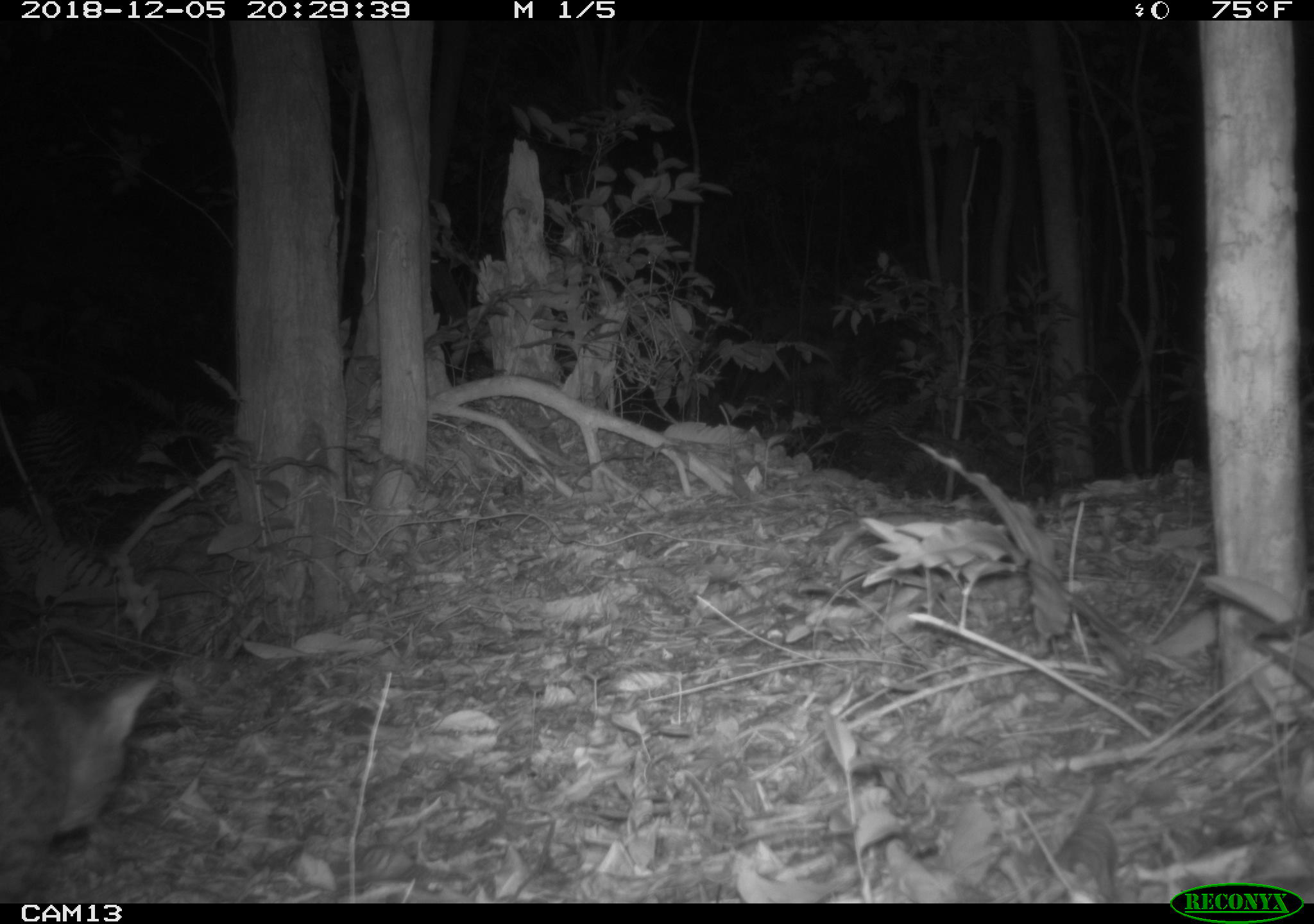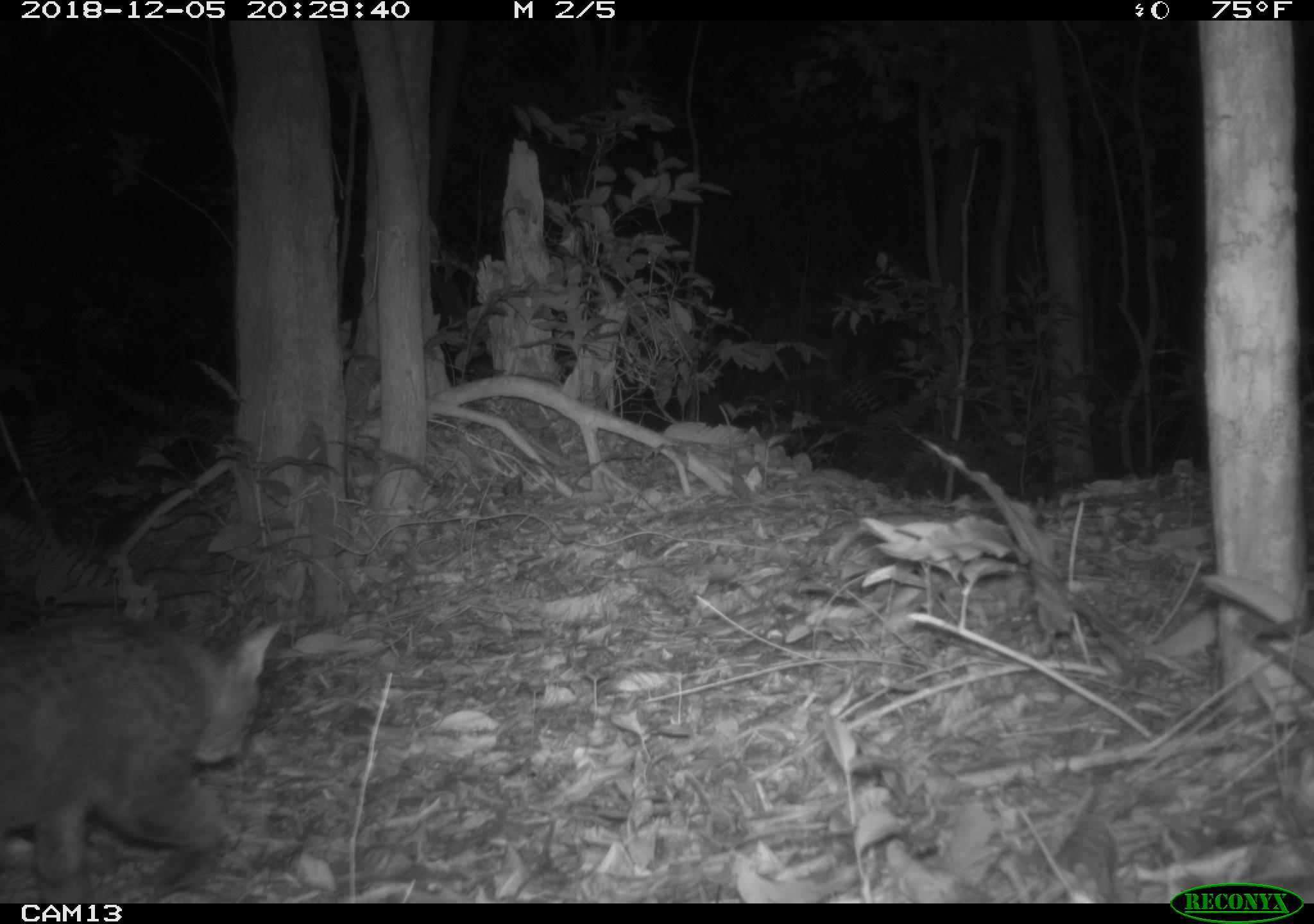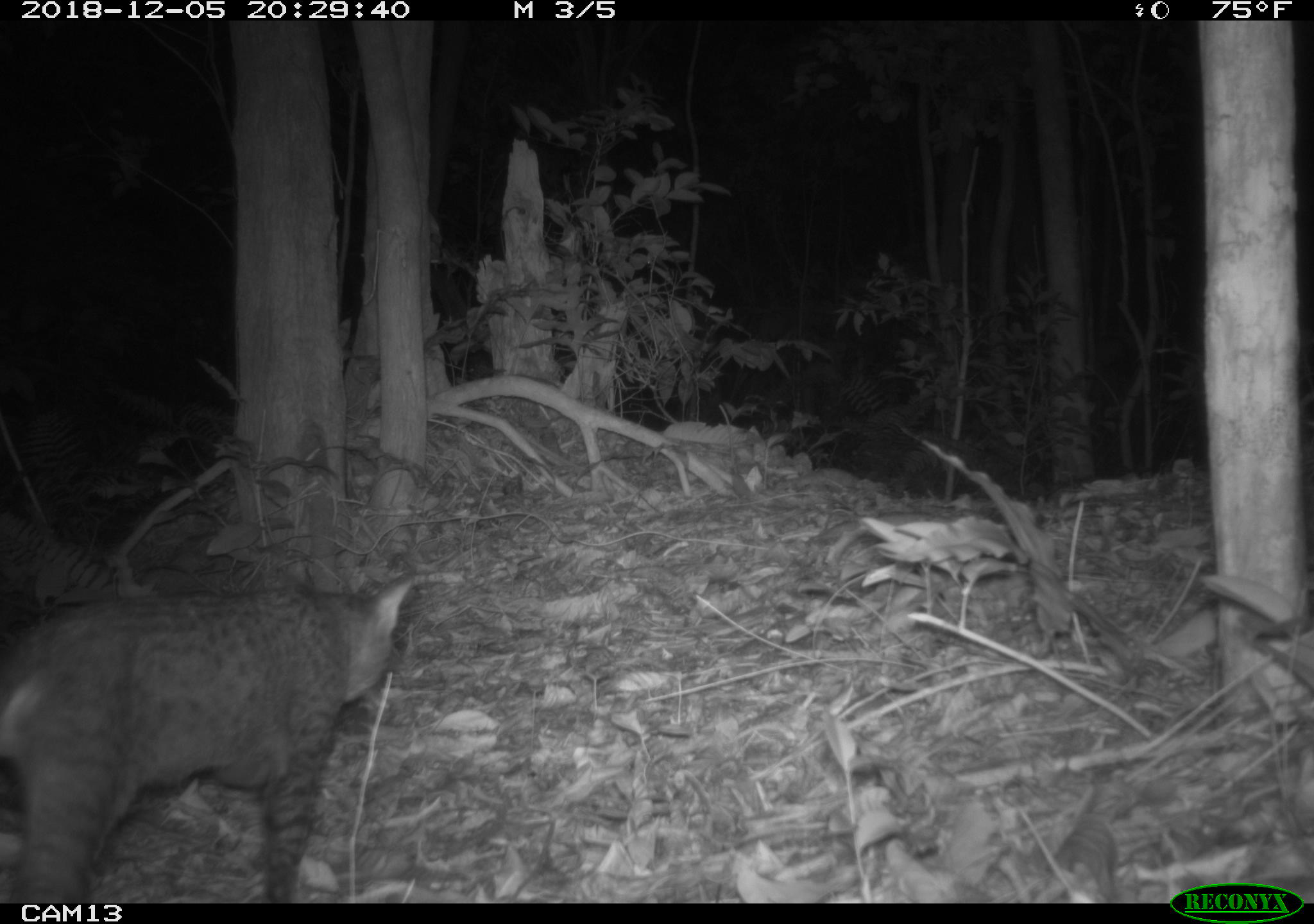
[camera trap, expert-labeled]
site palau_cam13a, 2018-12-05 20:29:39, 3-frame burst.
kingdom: Animalia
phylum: Chordata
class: Mammalia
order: Carnivora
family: Felidae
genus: Felis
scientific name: Felis catus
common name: cat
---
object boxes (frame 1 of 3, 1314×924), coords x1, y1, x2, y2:
cat: 1, 659, 159, 900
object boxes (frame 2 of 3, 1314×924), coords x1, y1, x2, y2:
cat: 0, 609, 277, 901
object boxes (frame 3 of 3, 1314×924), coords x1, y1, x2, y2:
cat: 0, 565, 414, 905